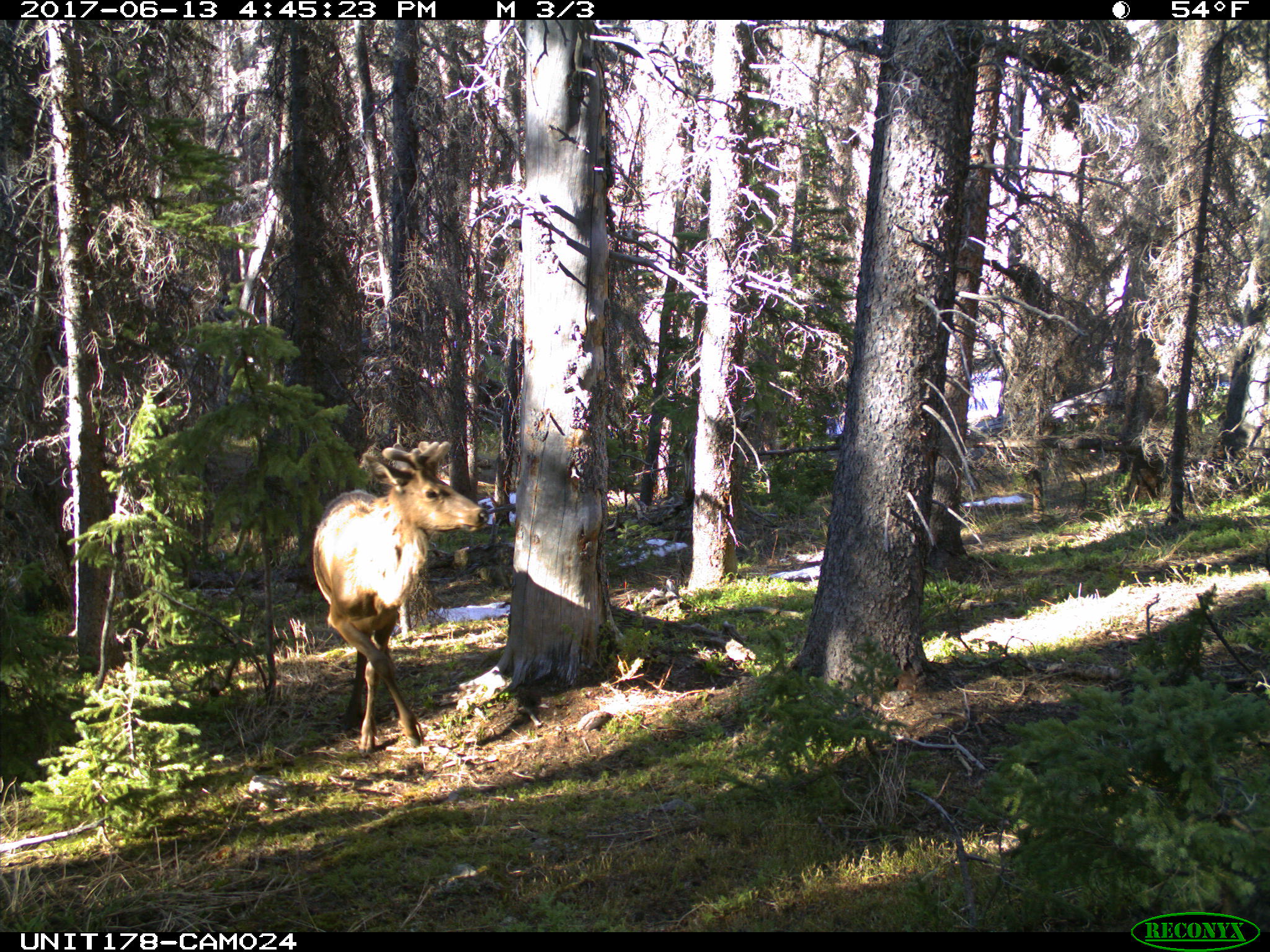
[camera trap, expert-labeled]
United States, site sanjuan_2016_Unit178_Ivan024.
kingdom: Animalia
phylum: Chordata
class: Mammalia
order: Artiodactyla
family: Cervidae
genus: Cervus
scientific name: Cervus elaphus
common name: red deer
Cervus elaphus (red deer).